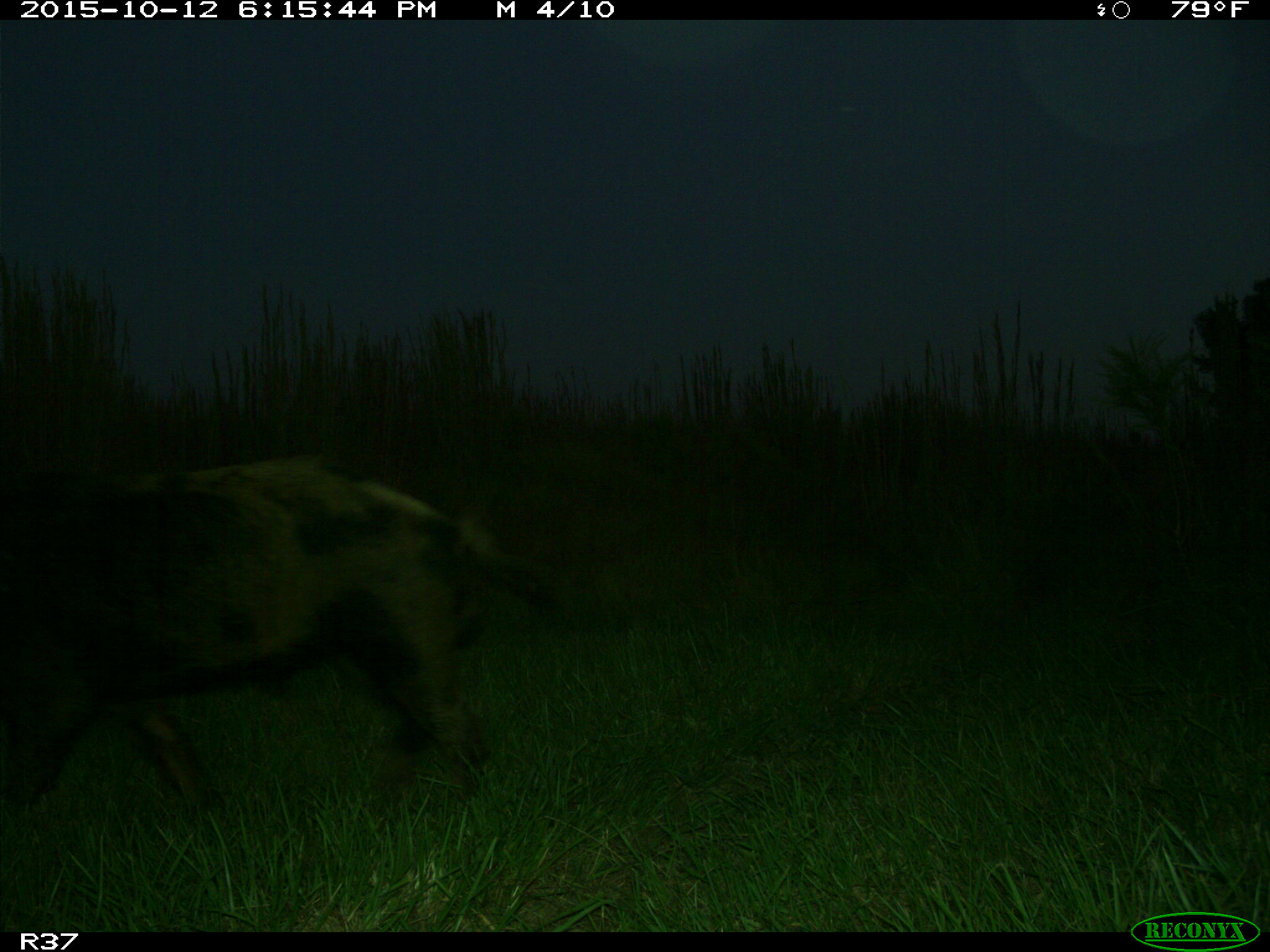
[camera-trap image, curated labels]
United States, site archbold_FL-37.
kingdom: Animalia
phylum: Chordata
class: Mammalia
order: Artiodactyla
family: Suidae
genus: Sus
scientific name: Sus scrofa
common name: wild boar